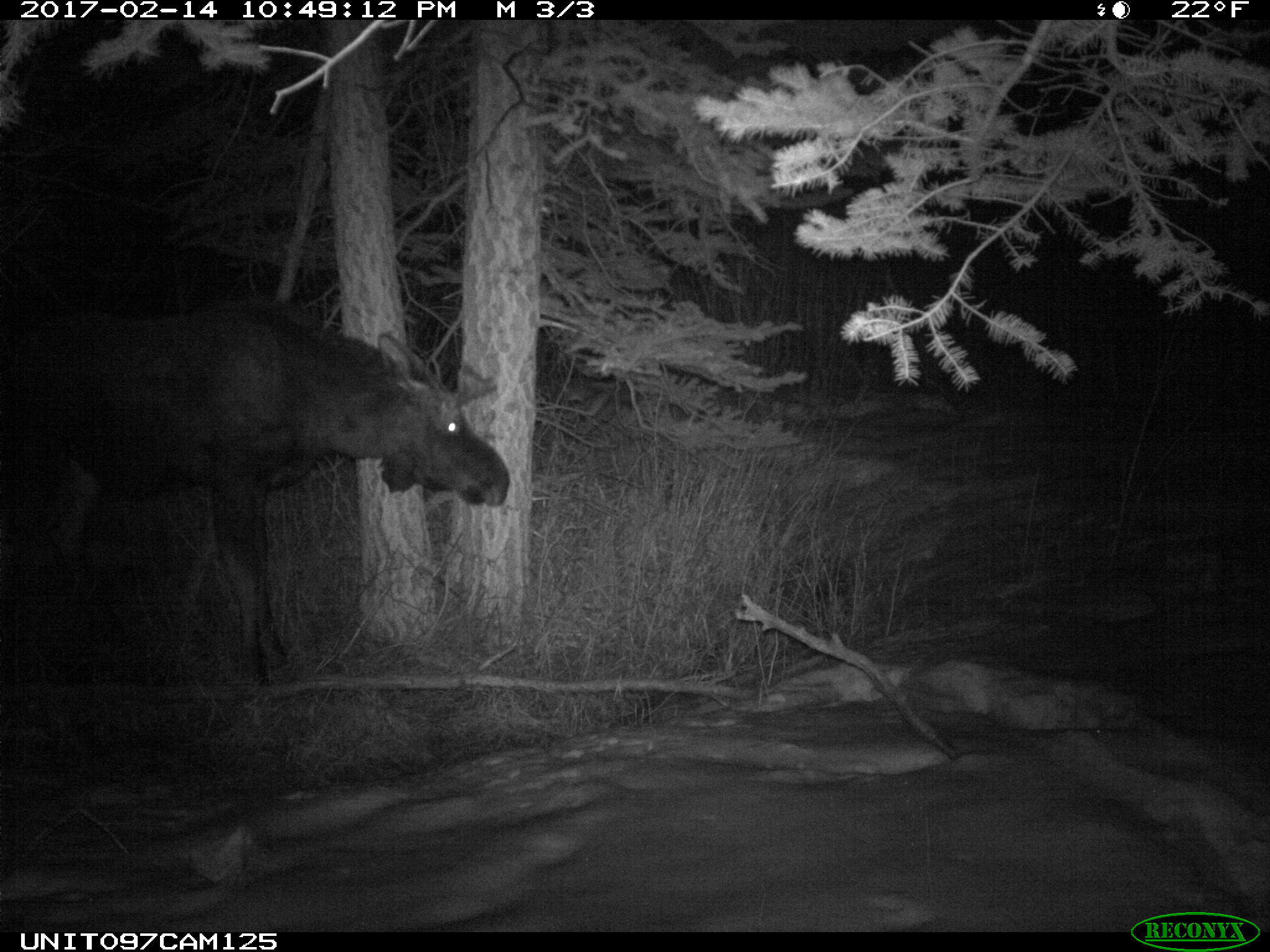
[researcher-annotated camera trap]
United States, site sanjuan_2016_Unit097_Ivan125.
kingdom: Animalia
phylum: Chordata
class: Mammalia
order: Artiodactyla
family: Cervidae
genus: Alces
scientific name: Alces alces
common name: moose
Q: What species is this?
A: Alces alces (moose).